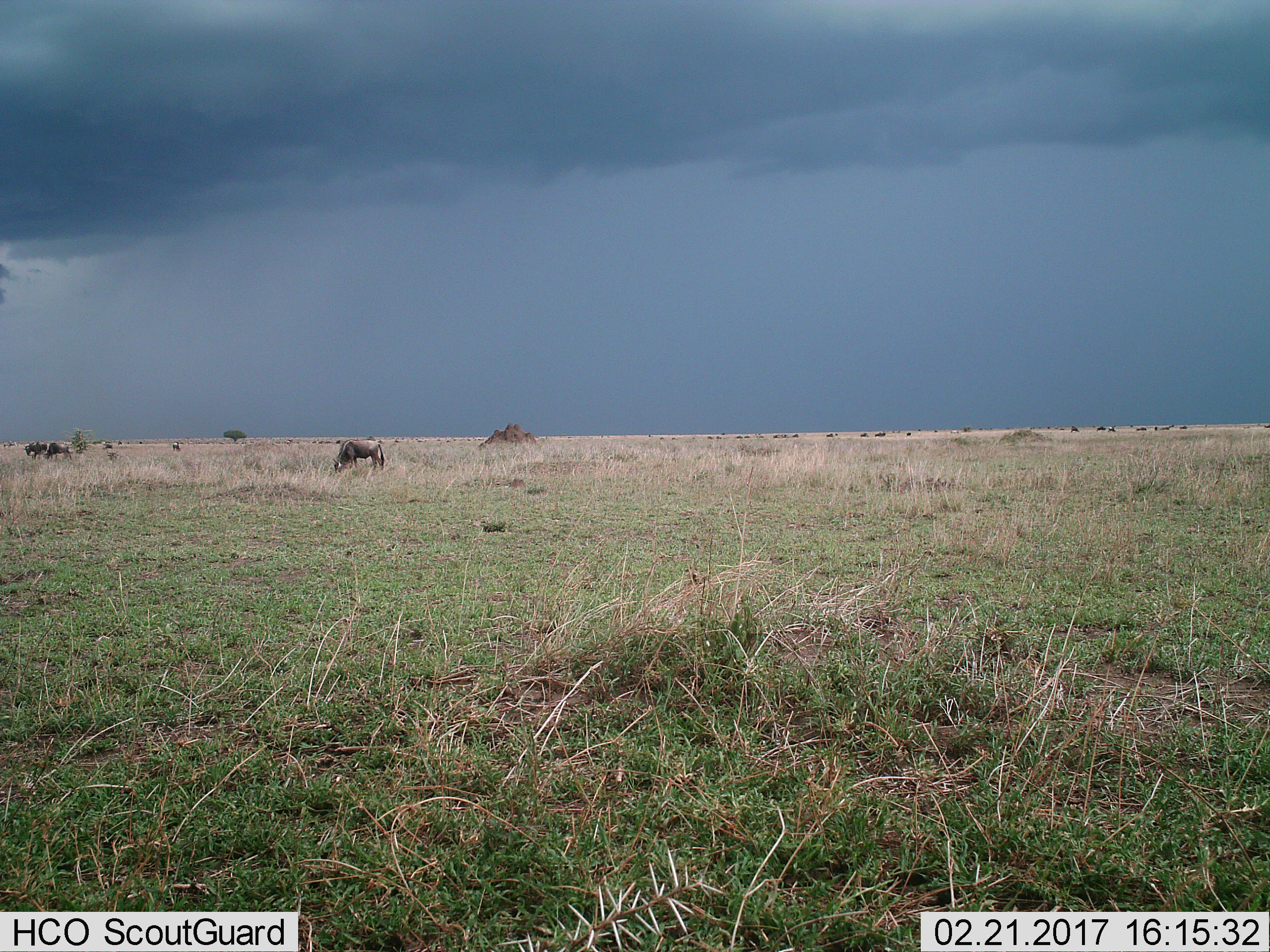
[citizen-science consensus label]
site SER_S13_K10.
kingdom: Animalia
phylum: Chordata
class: Mammalia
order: Artiodactyla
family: Bovidae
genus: Connochaetes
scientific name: Connochaetes taurinus taurinus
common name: blue wildebeest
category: wildebeestblue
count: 3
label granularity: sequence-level